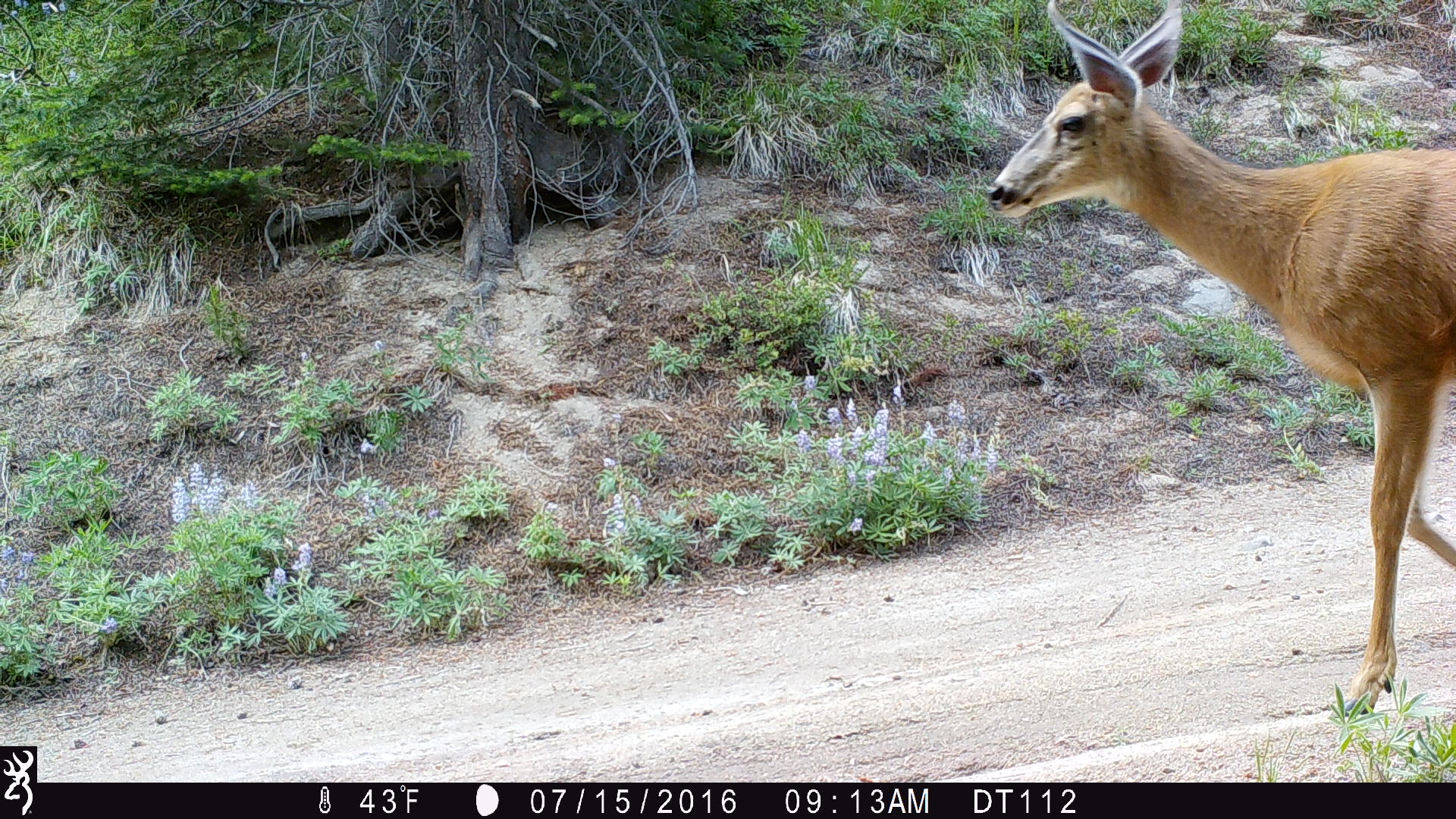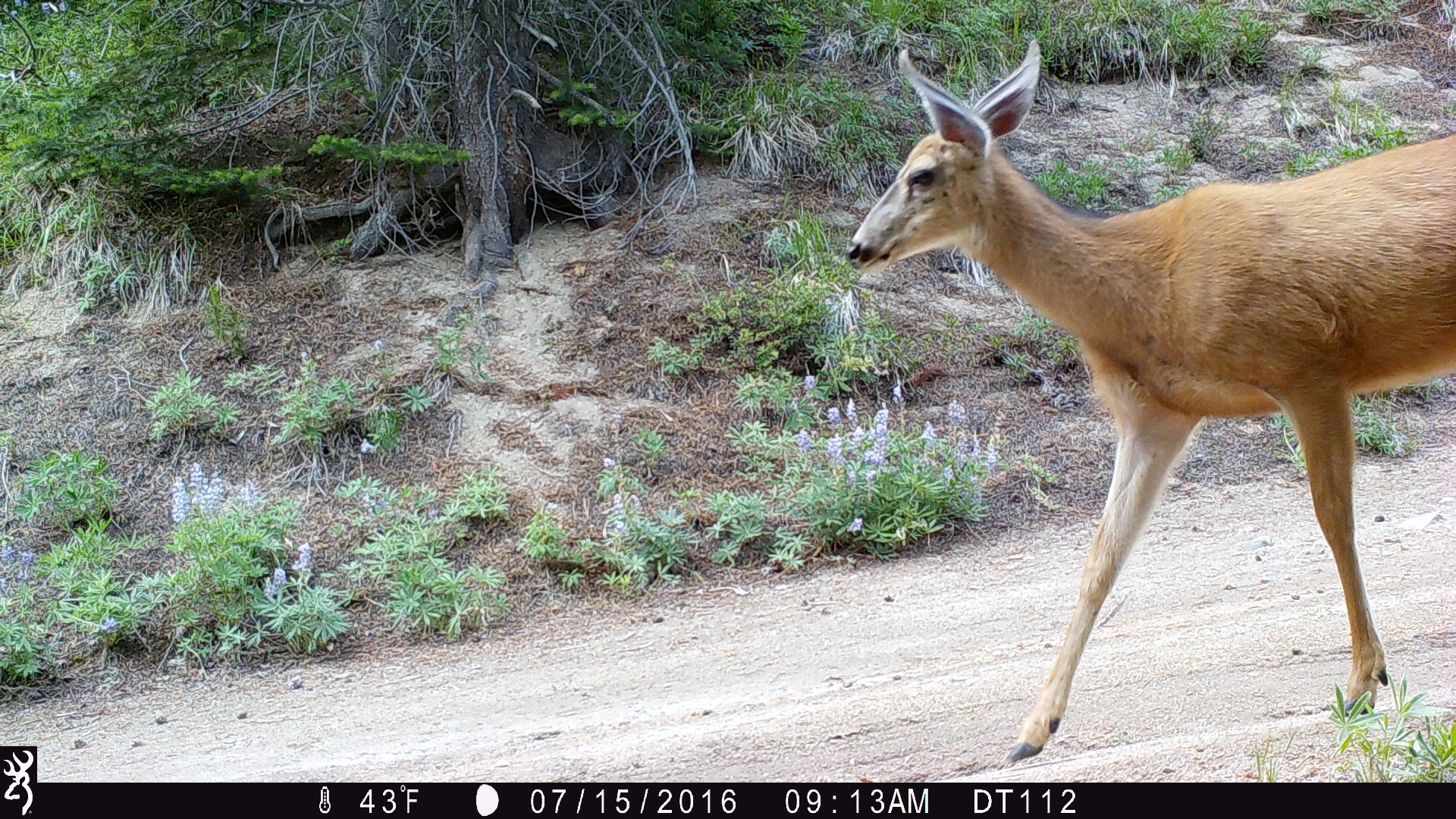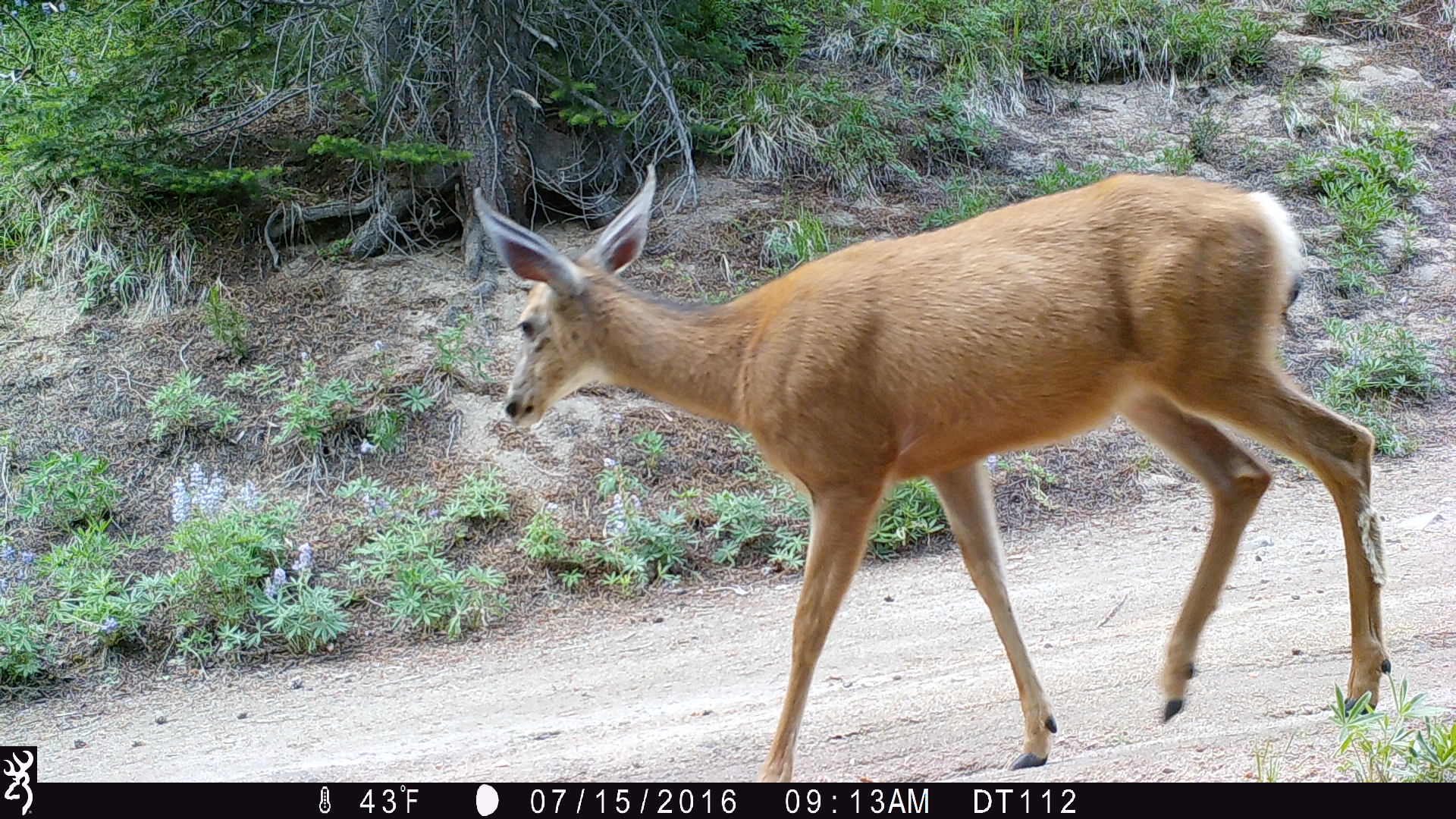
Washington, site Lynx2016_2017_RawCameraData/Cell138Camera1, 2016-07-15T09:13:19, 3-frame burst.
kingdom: Animalia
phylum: Chordata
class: Mammalia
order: Artiodactyla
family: Cervidae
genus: Odocoileus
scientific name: Odocoileus hemionus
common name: mule deer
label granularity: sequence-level